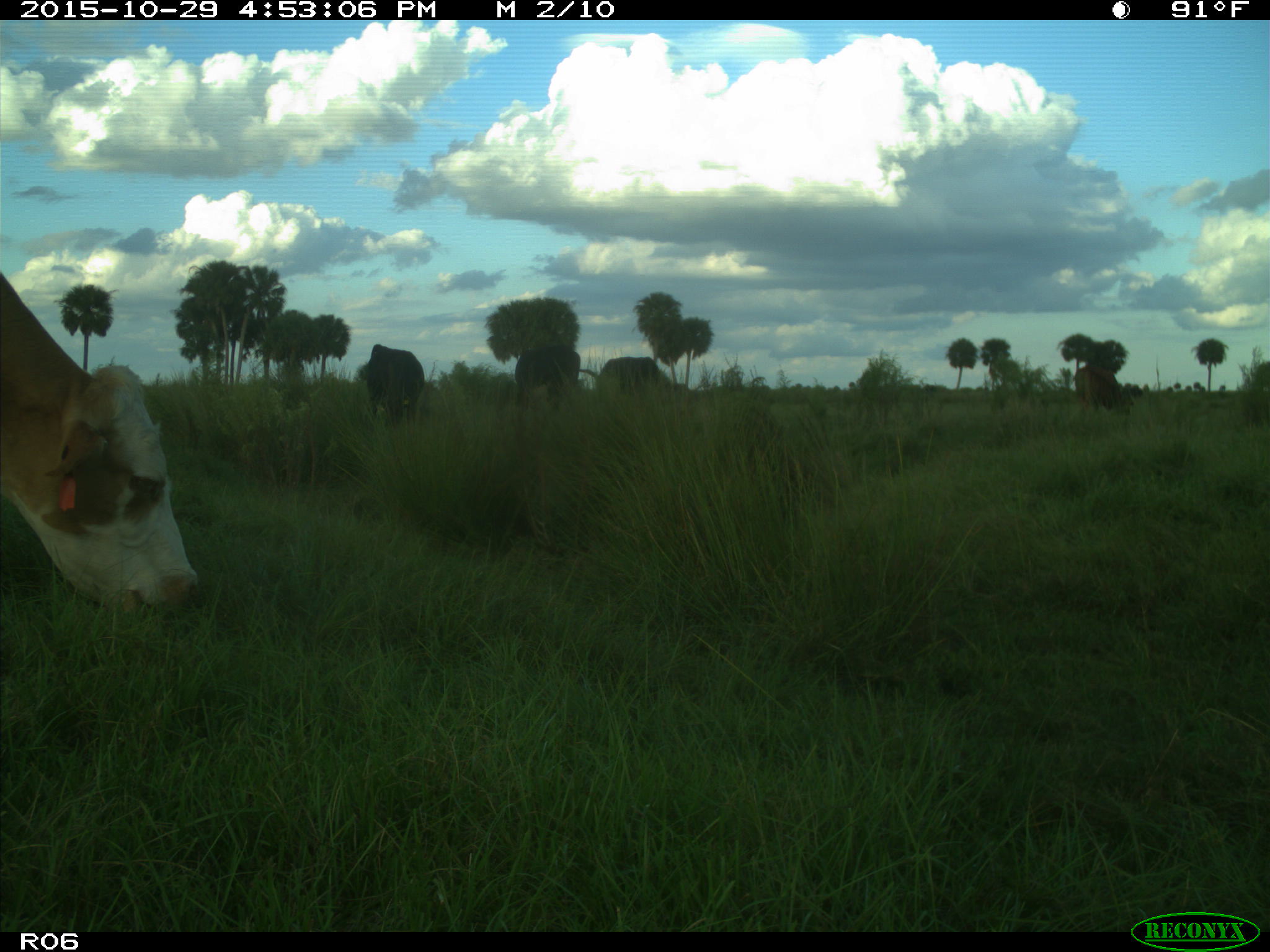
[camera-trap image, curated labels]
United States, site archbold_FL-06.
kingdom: Animalia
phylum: Chordata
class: Mammalia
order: Artiodactyla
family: Bovidae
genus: Bos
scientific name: Bos taurus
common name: domestic cow